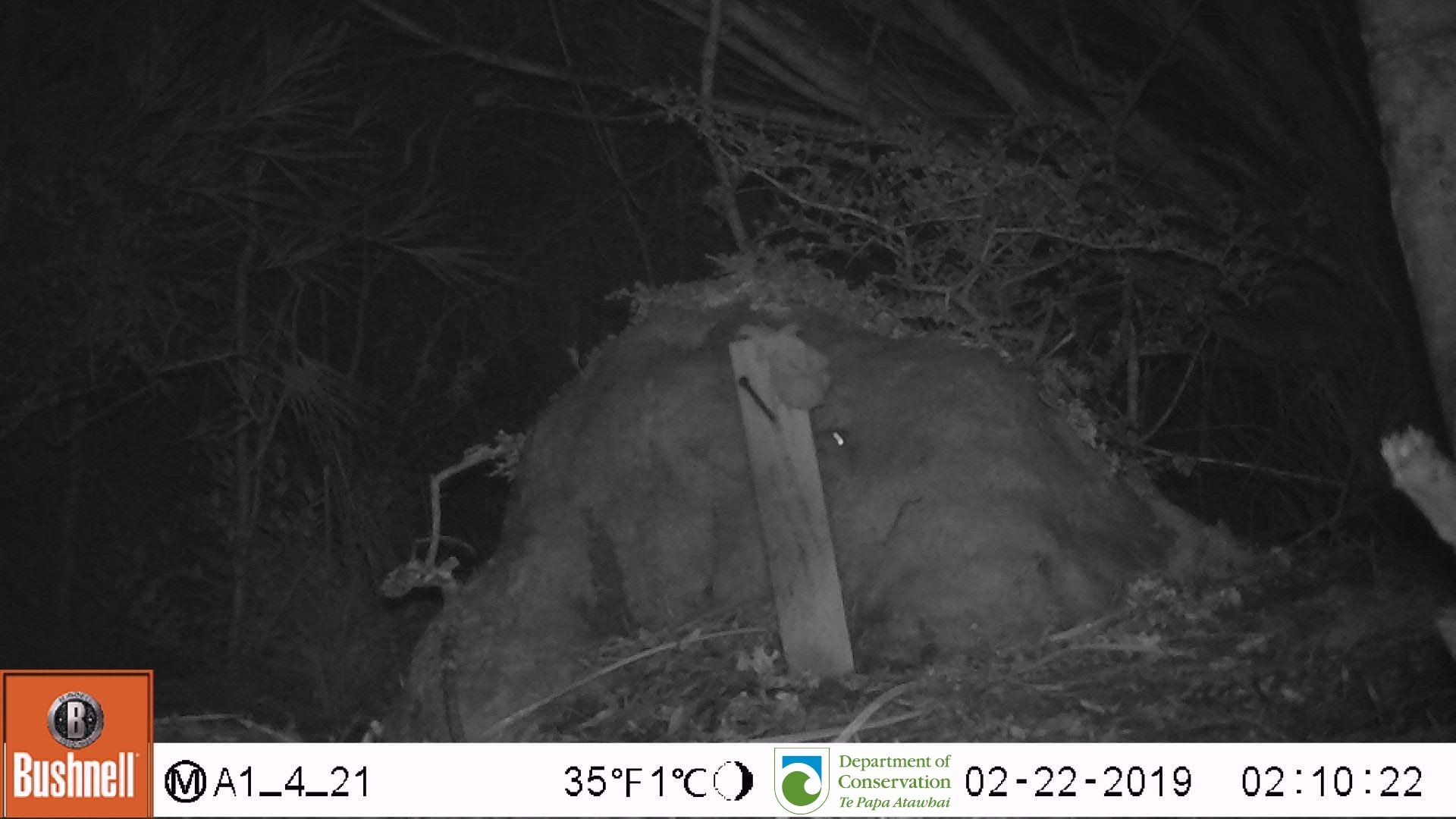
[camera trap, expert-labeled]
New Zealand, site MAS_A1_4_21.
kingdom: Animalia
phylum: Chordata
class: Mammalia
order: Rodentia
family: Muridae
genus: Mus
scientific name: Mus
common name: mouse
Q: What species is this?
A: Mouse (Mus).